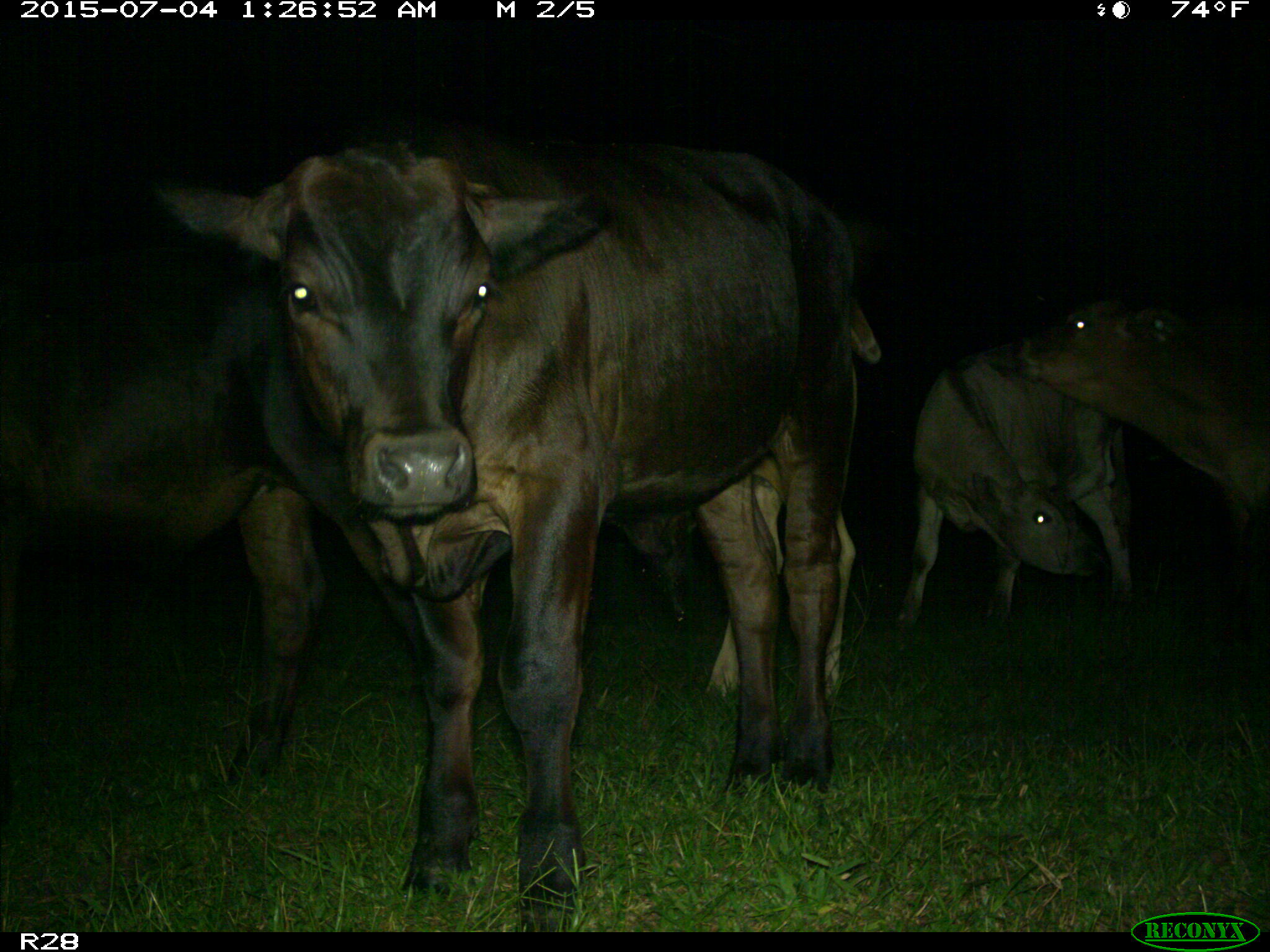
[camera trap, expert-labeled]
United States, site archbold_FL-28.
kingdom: Animalia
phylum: Chordata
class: Mammalia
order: Artiodactyla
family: Bovidae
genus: Bos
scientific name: Bos taurus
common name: domestic cow